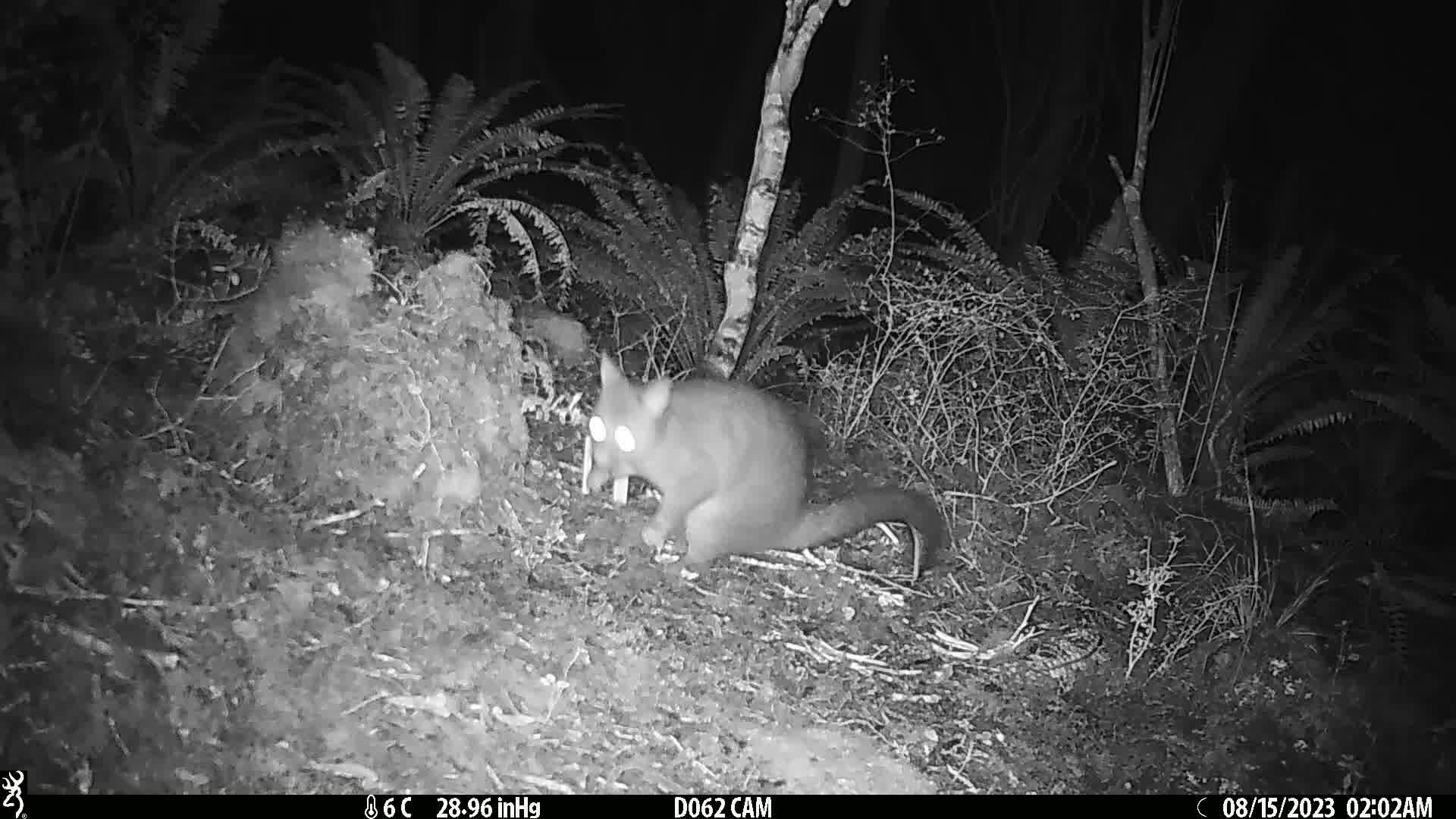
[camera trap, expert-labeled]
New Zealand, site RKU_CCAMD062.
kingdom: Animalia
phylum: Chordata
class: Mammalia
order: Diprotodontia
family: Phalangeridae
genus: Trichosurus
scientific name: Trichosurus vulpecula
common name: common brushtail possum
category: possum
Possum (common brushtail possum) (Trichosurus vulpecula).